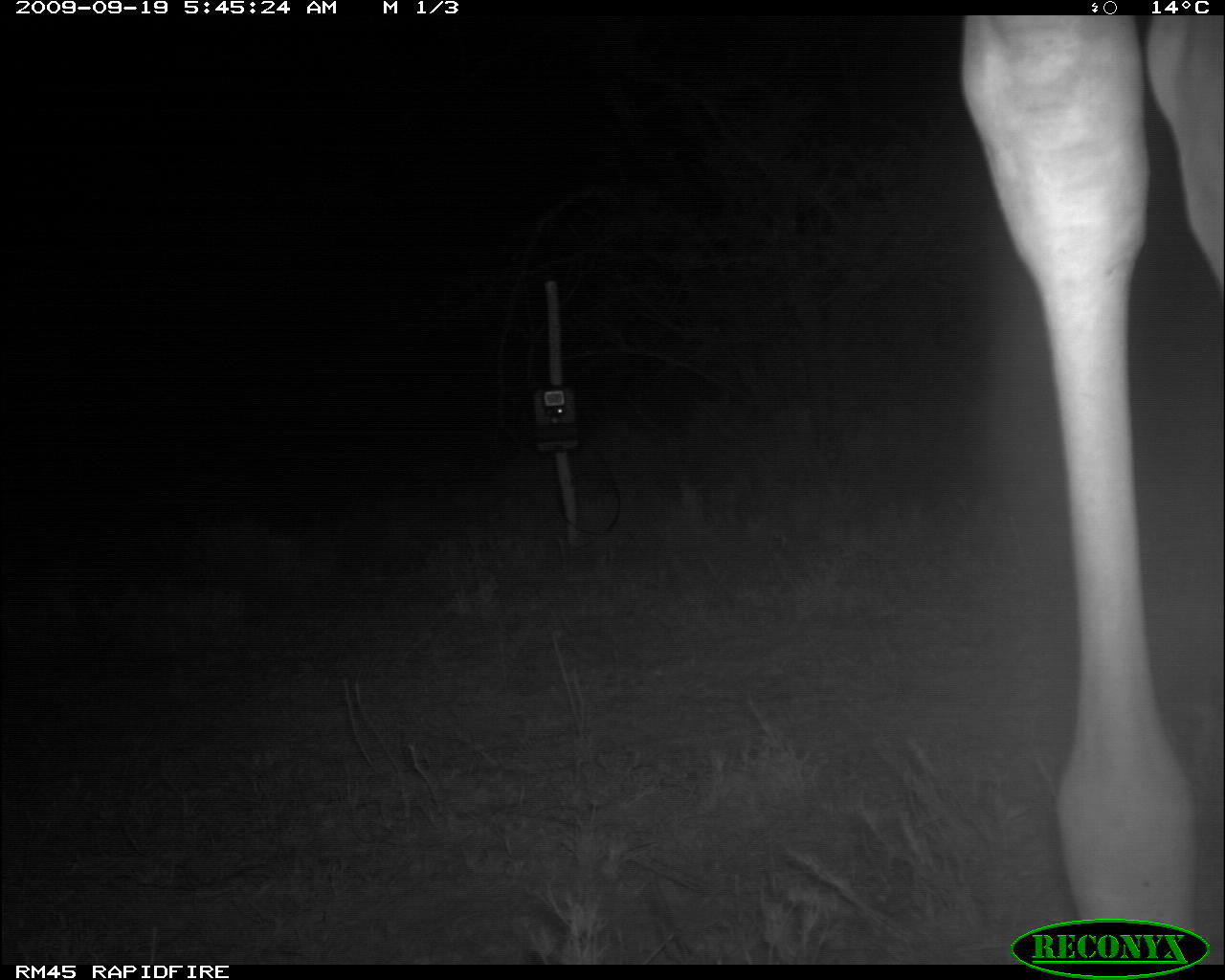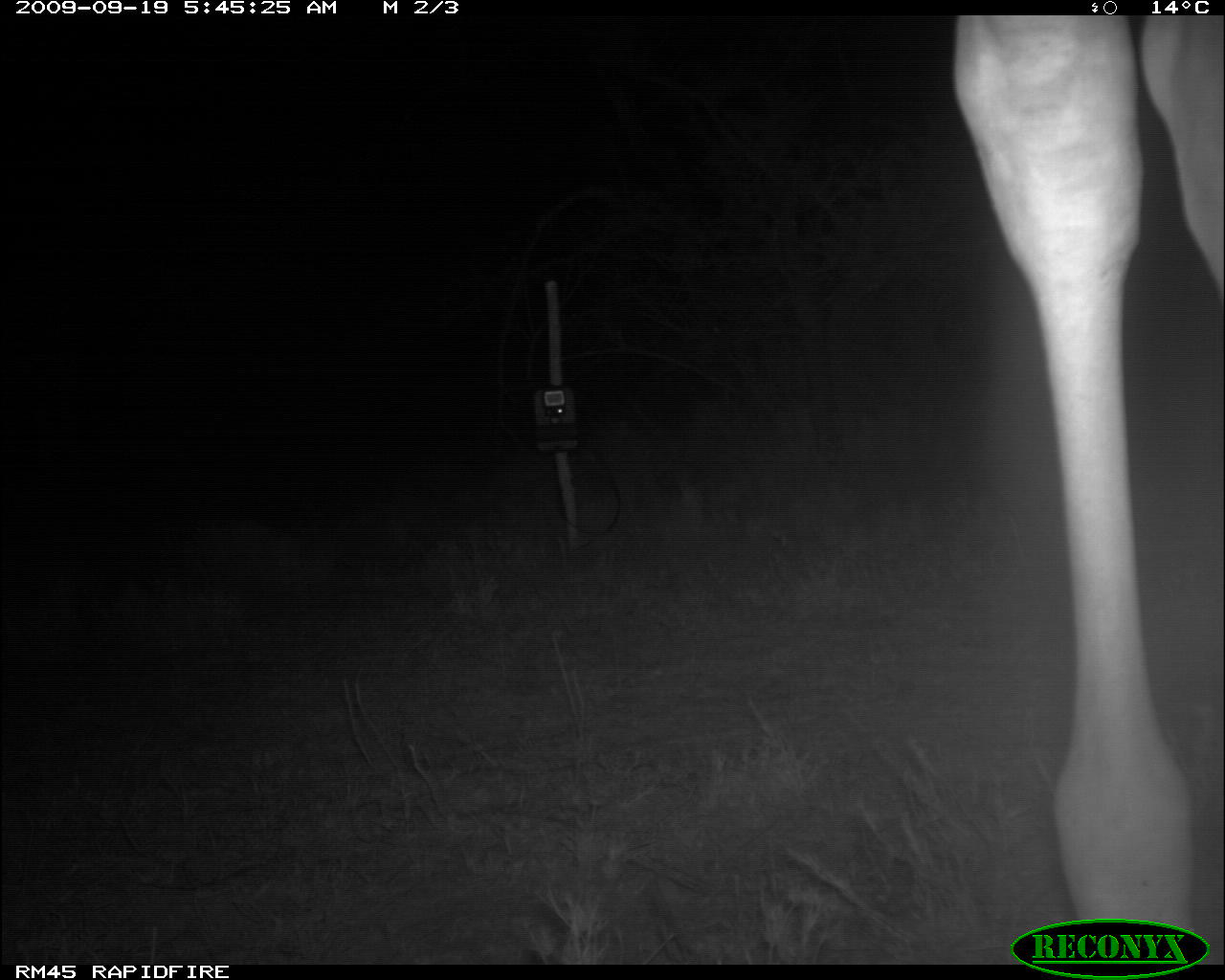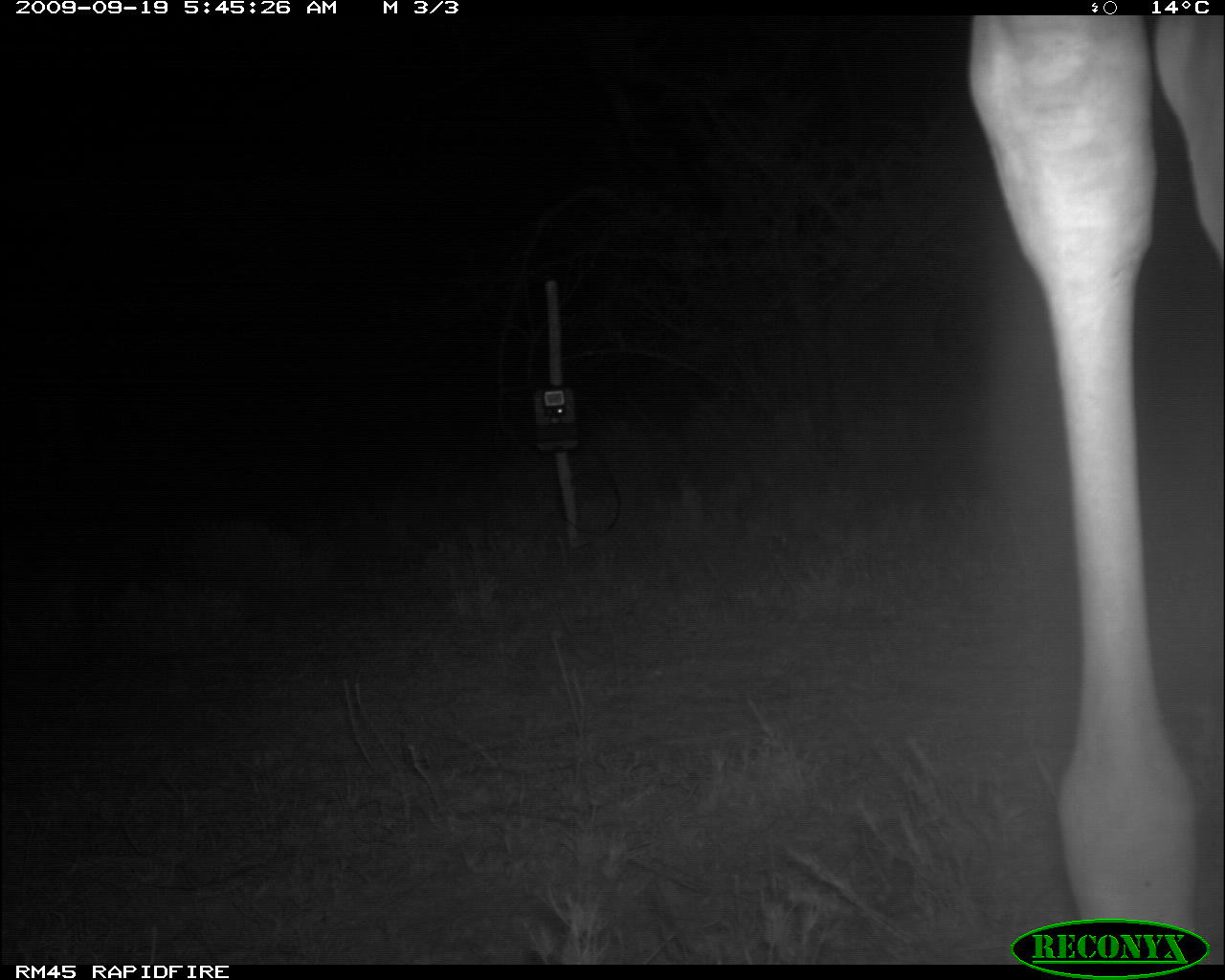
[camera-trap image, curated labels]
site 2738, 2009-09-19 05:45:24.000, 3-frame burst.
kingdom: Animalia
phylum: Chordata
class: Mammalia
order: Artiodactyla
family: Giraffidae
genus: Giraffa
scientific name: Giraffa camelopardalis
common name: giraffe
Giraffa camelopardalis (giraffe), count 1.